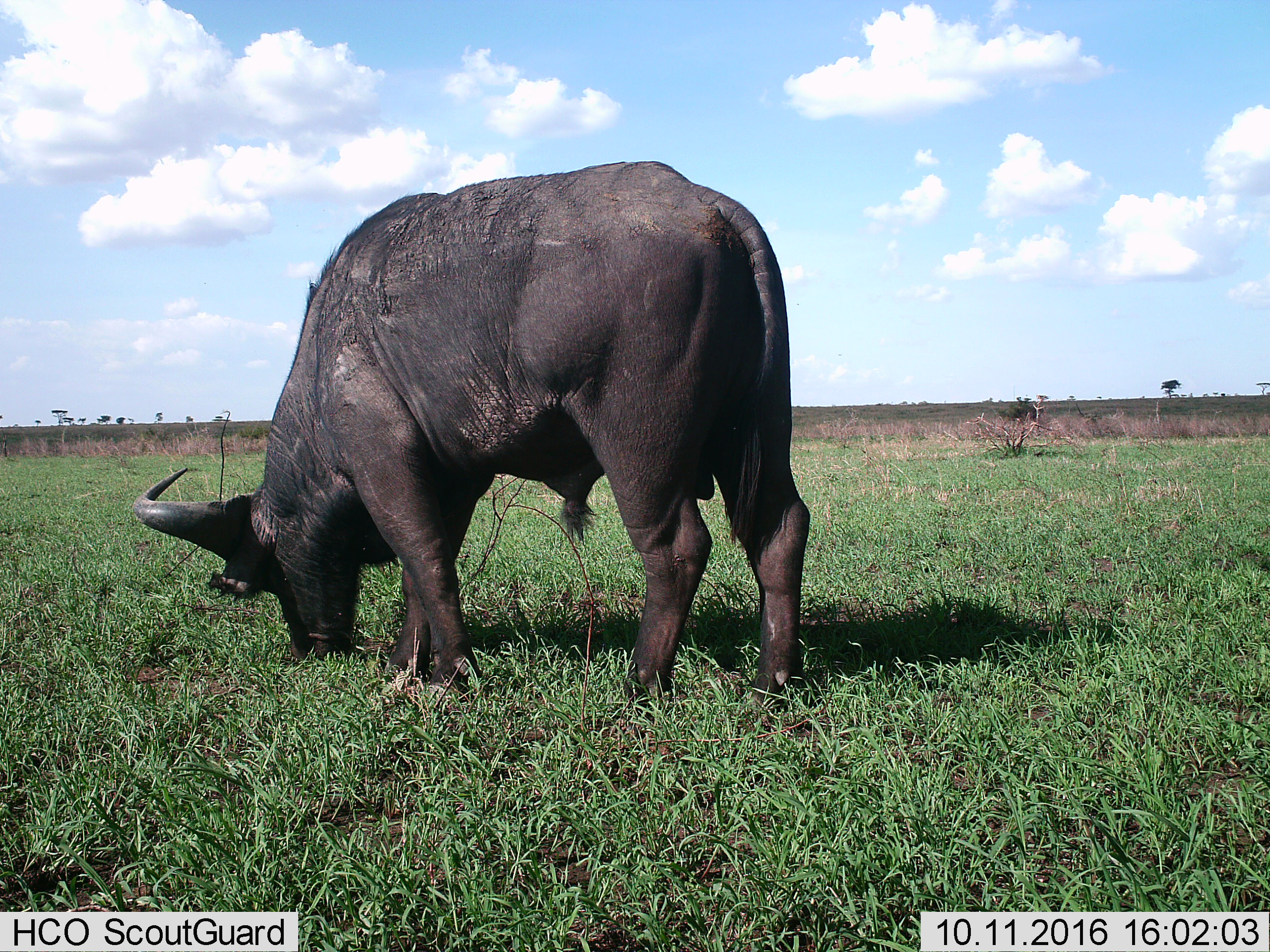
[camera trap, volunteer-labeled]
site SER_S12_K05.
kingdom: Animalia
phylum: Chordata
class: Mammalia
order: Artiodactyla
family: Bovidae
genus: Syncerus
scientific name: Syncerus caffer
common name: african buffalo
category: buffalo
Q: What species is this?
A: Buffalo (african buffalo) (Syncerus caffer).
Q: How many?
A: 1.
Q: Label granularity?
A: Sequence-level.